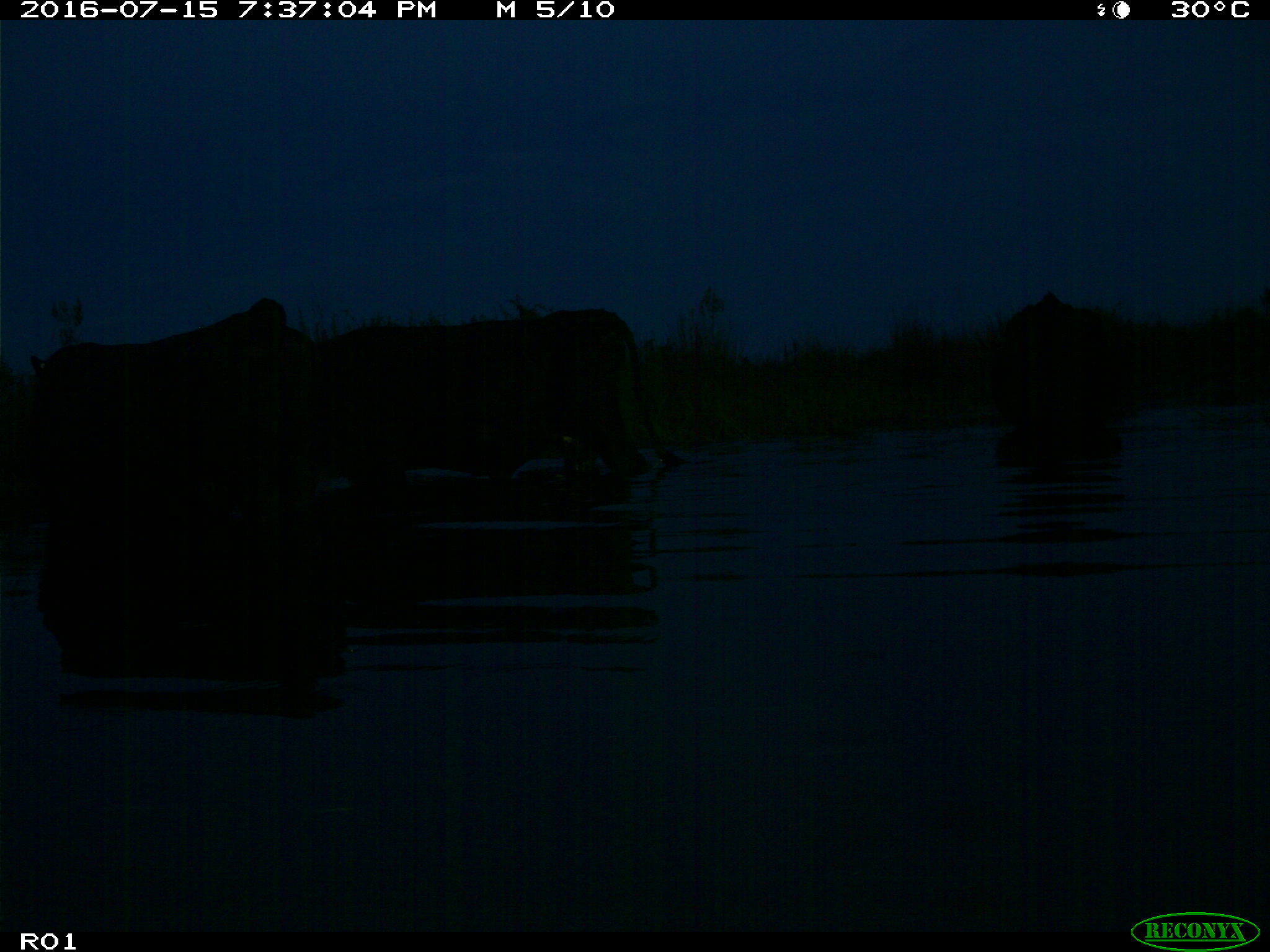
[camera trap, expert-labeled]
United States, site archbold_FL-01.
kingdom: Animalia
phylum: Chordata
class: Mammalia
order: Artiodactyla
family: Bovidae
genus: Bos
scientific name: Bos taurus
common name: domestic cow